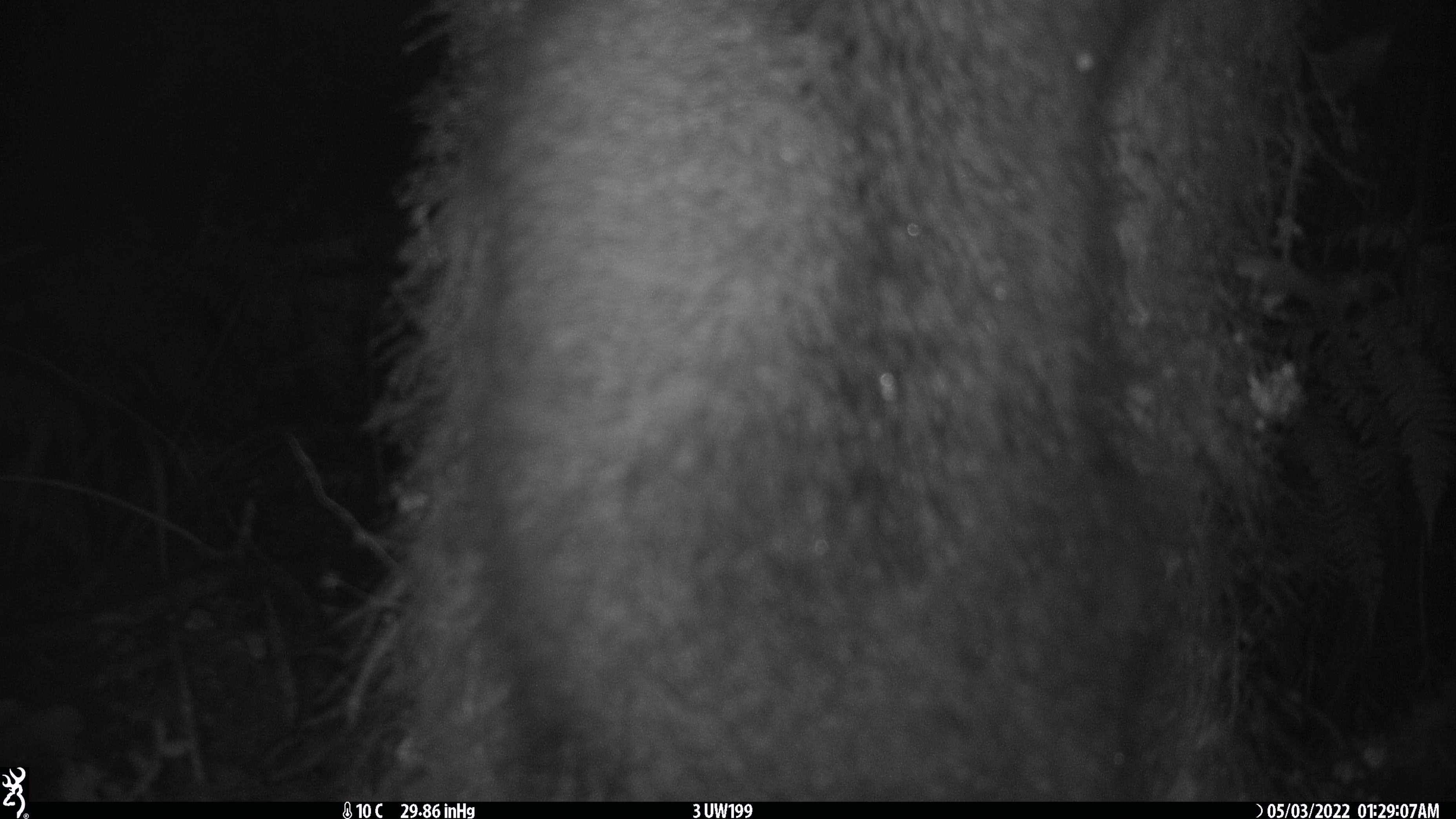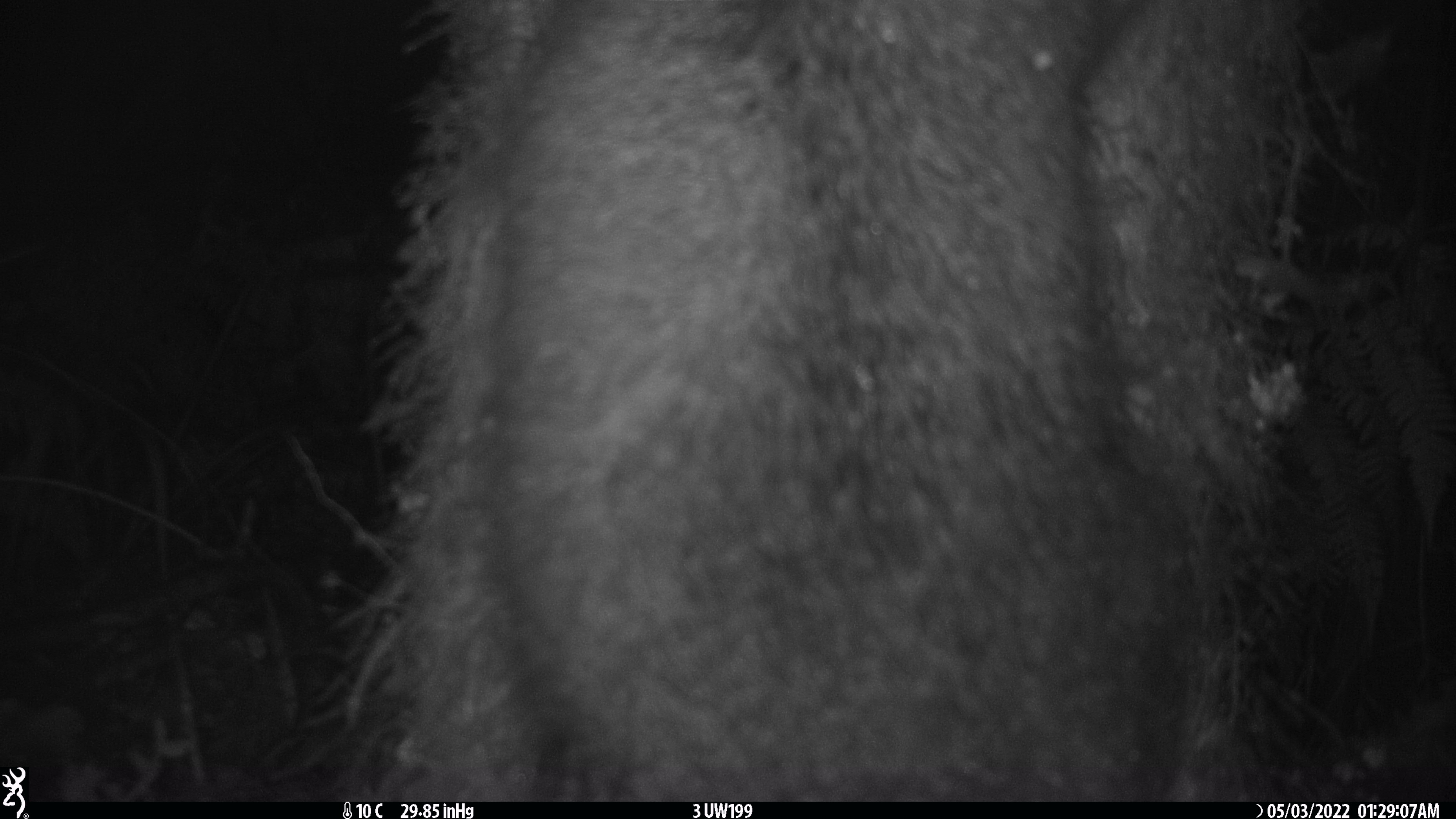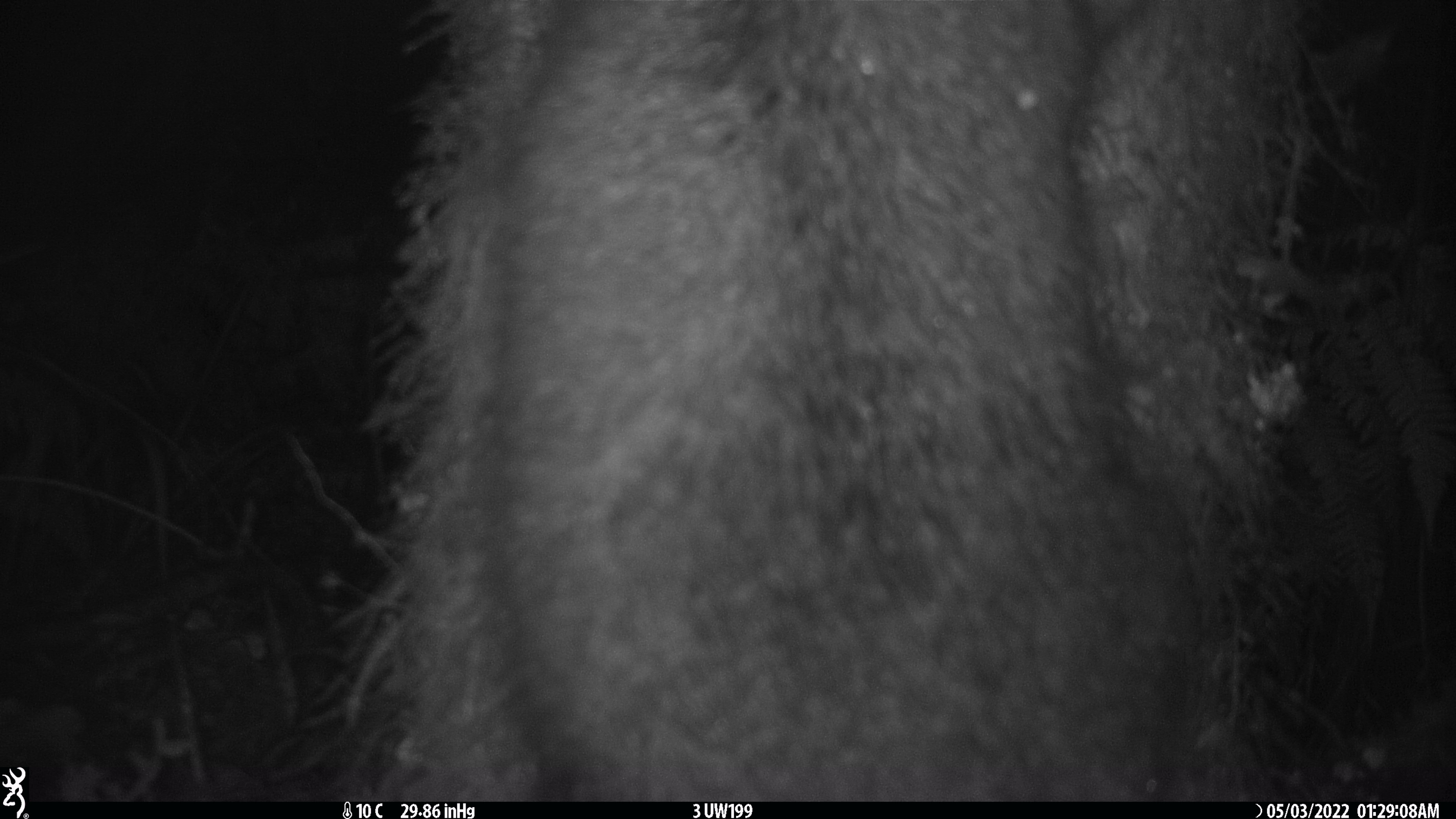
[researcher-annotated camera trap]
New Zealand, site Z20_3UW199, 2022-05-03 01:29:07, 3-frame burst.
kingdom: Animalia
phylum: Chordata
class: Mammalia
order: Diprotodontia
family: Phalangeridae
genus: Trichosurus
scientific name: Trichosurus vulpecula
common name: common brushtail possum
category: possum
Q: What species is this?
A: Possum (common brushtail possum) (Trichosurus vulpecula).